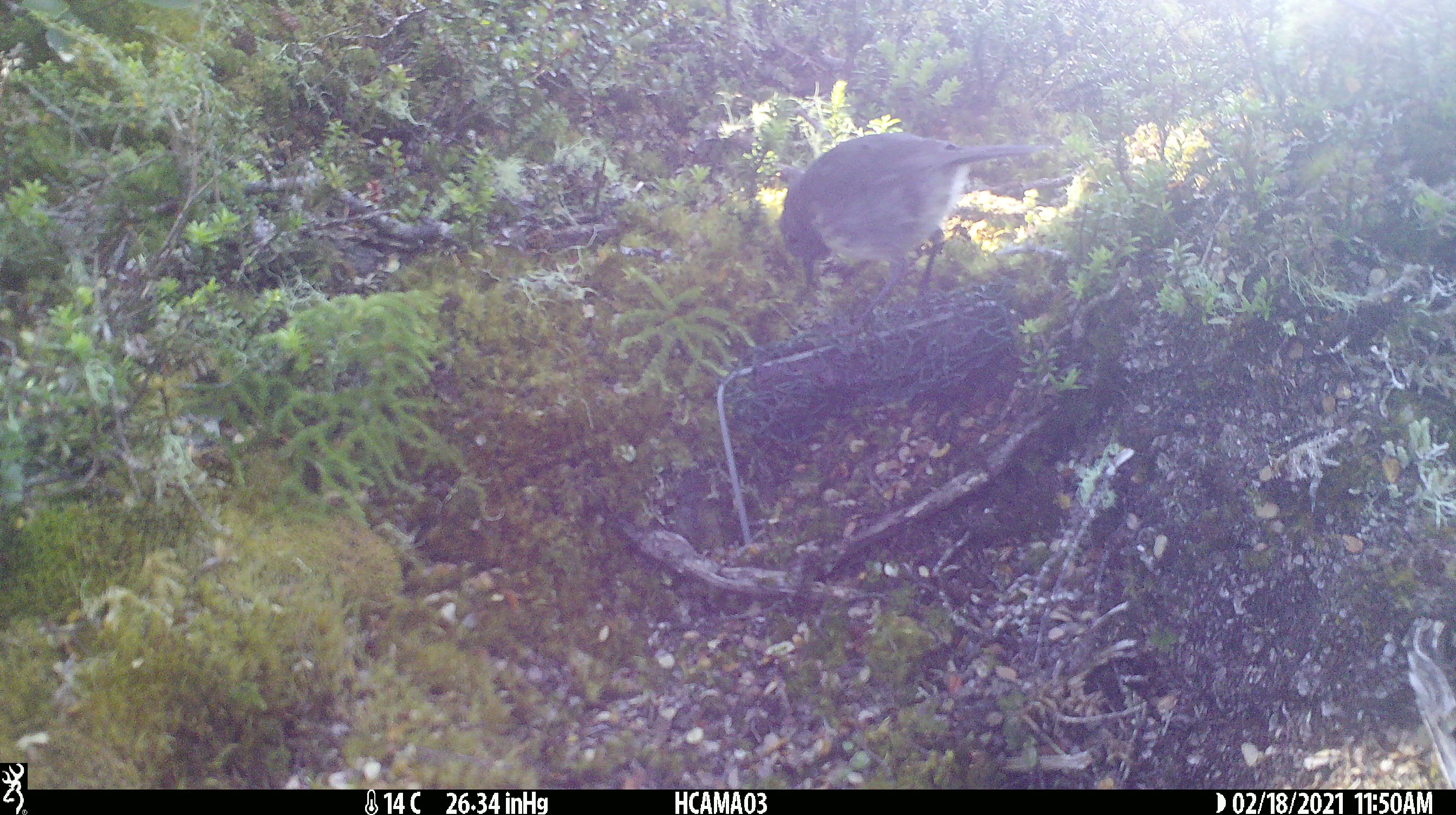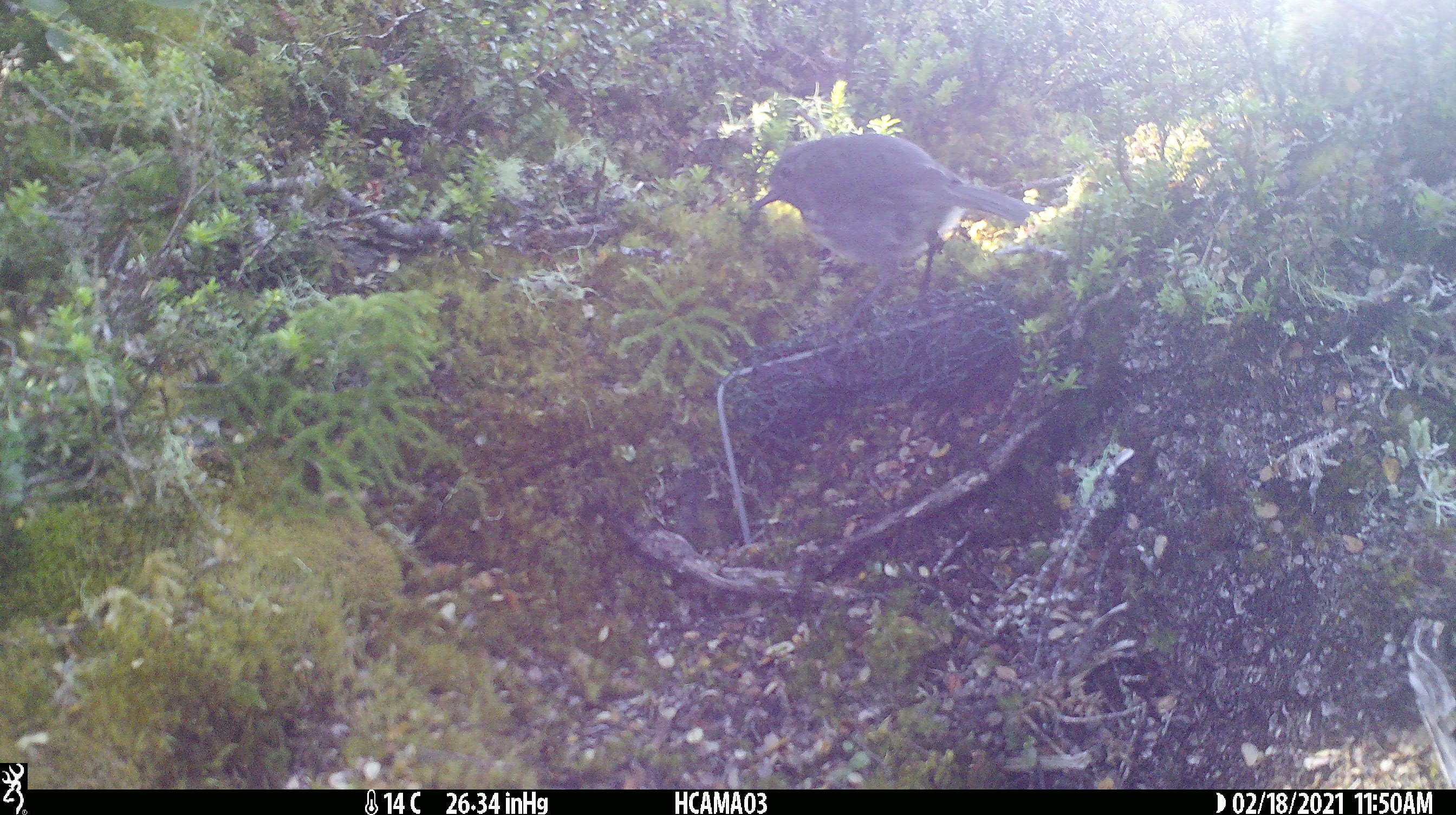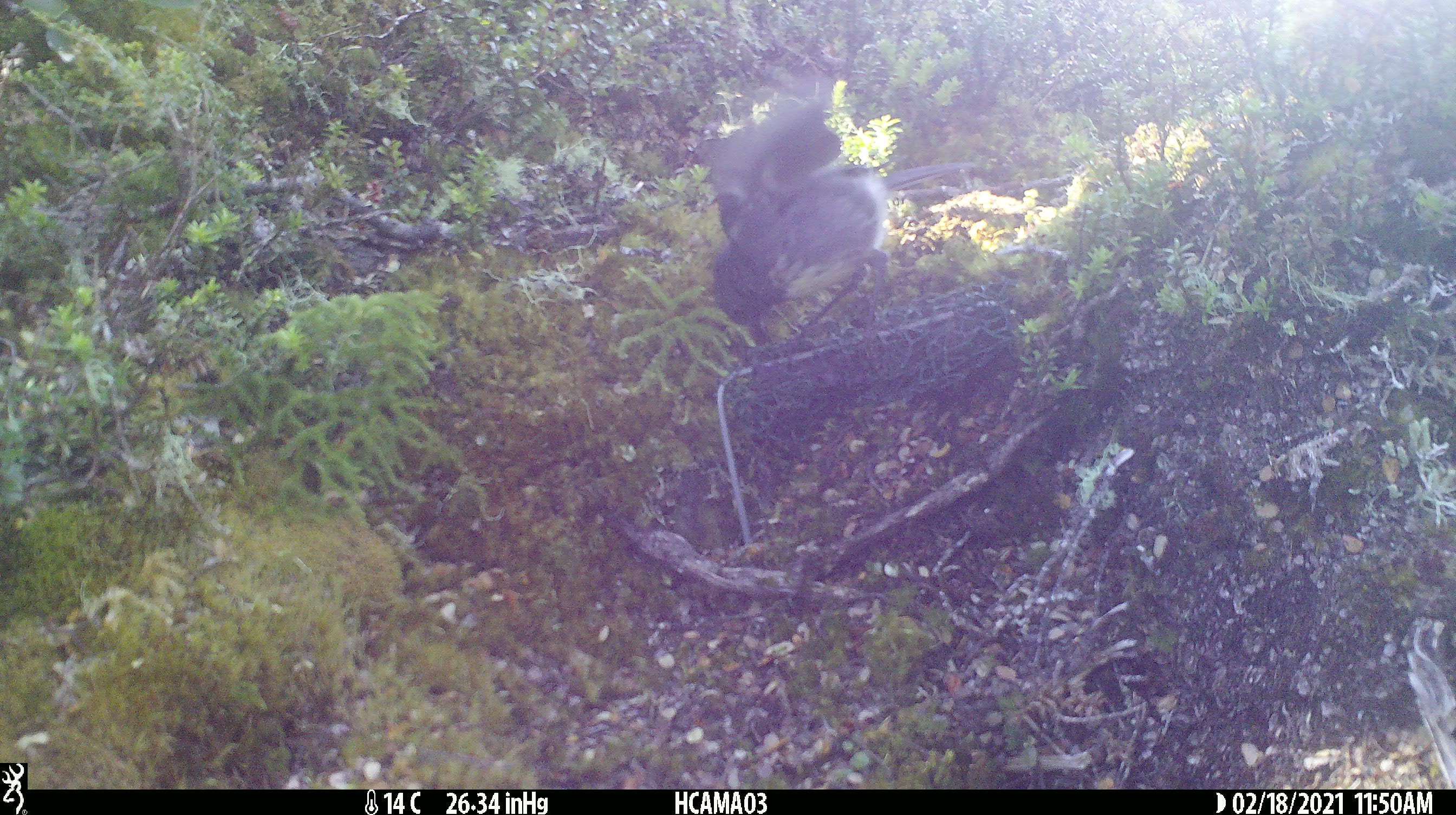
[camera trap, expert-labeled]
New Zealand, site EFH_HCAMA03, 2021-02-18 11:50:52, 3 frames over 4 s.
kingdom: Animalia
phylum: Chordata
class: Aves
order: Passeriformes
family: Petroicidae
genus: Petroica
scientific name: Petroica australis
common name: new zealand robin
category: robin